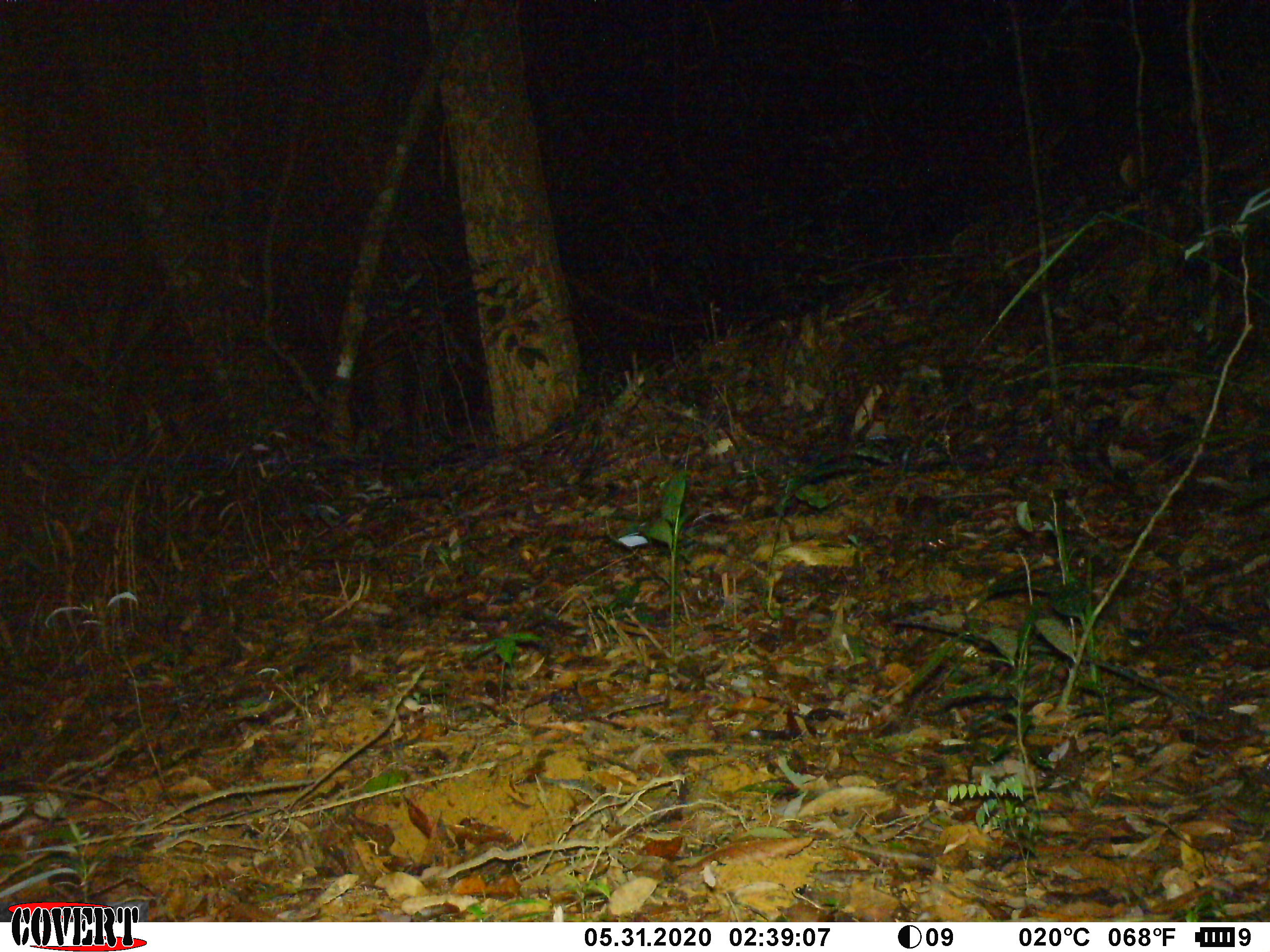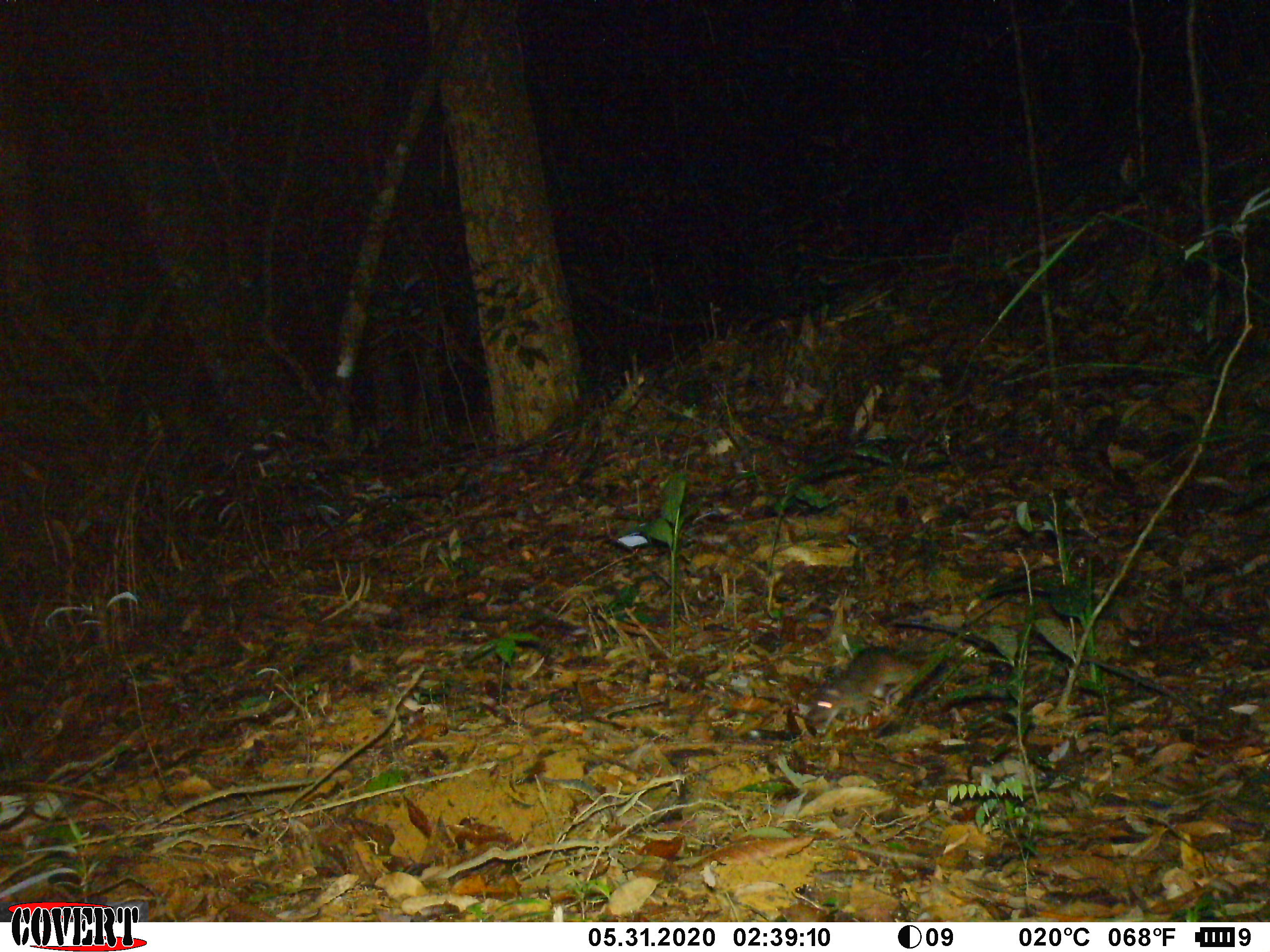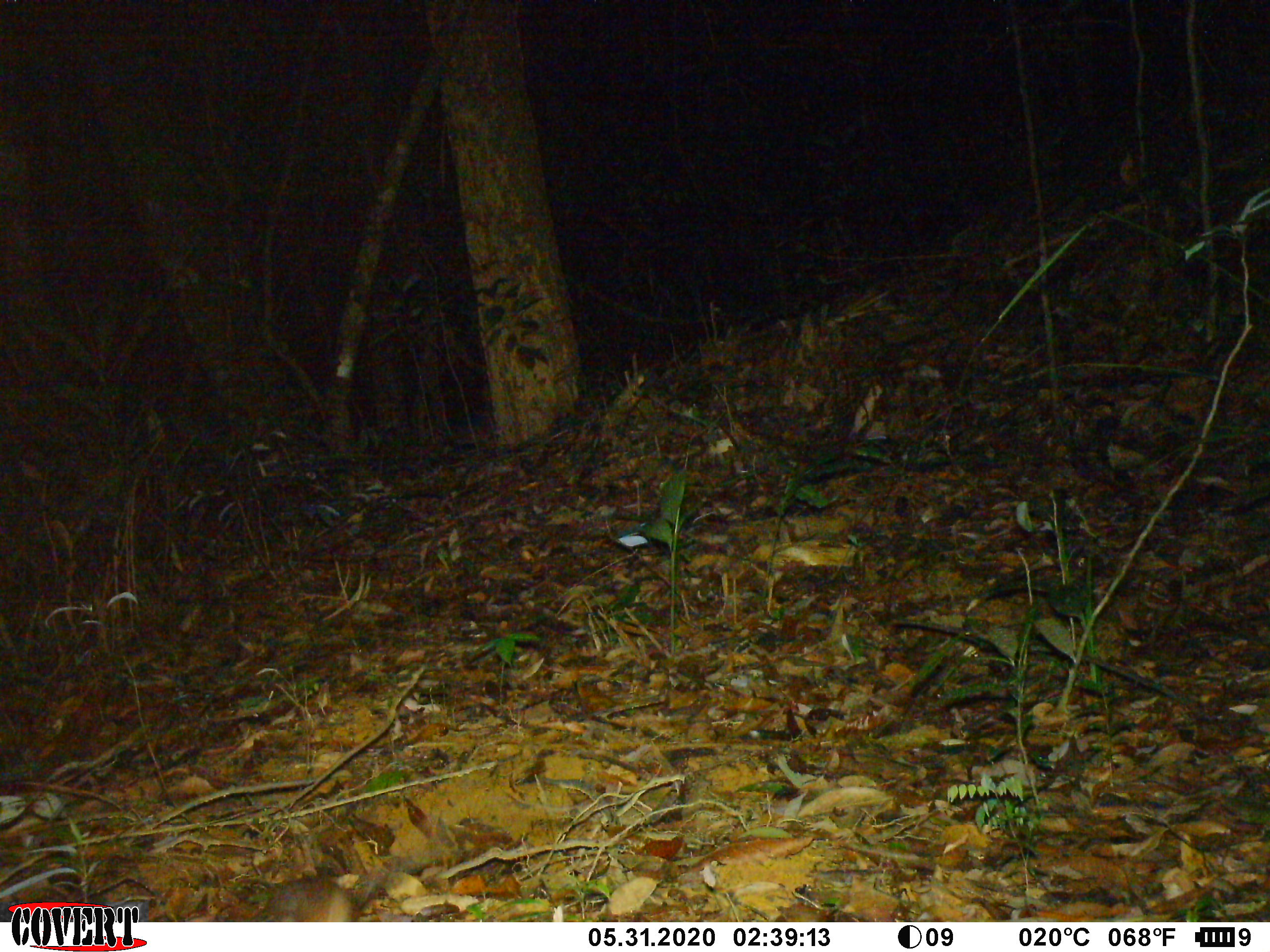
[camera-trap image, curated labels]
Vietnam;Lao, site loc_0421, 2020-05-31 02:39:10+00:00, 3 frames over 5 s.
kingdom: Animalia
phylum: Chordata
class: Mammalia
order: Rodentia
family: Muridae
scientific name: Muridae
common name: old-world mice and rats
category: unidentified murid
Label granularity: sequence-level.